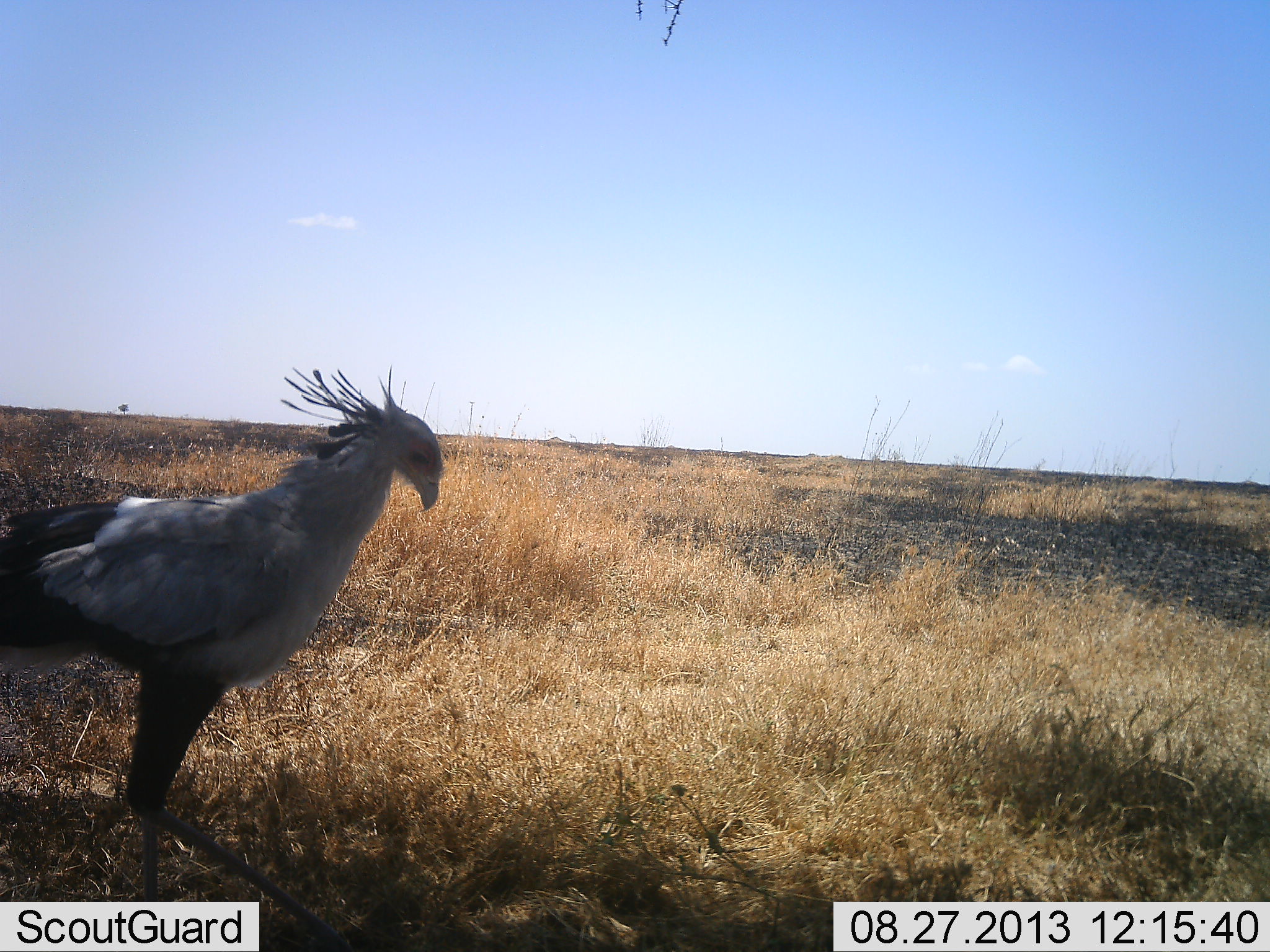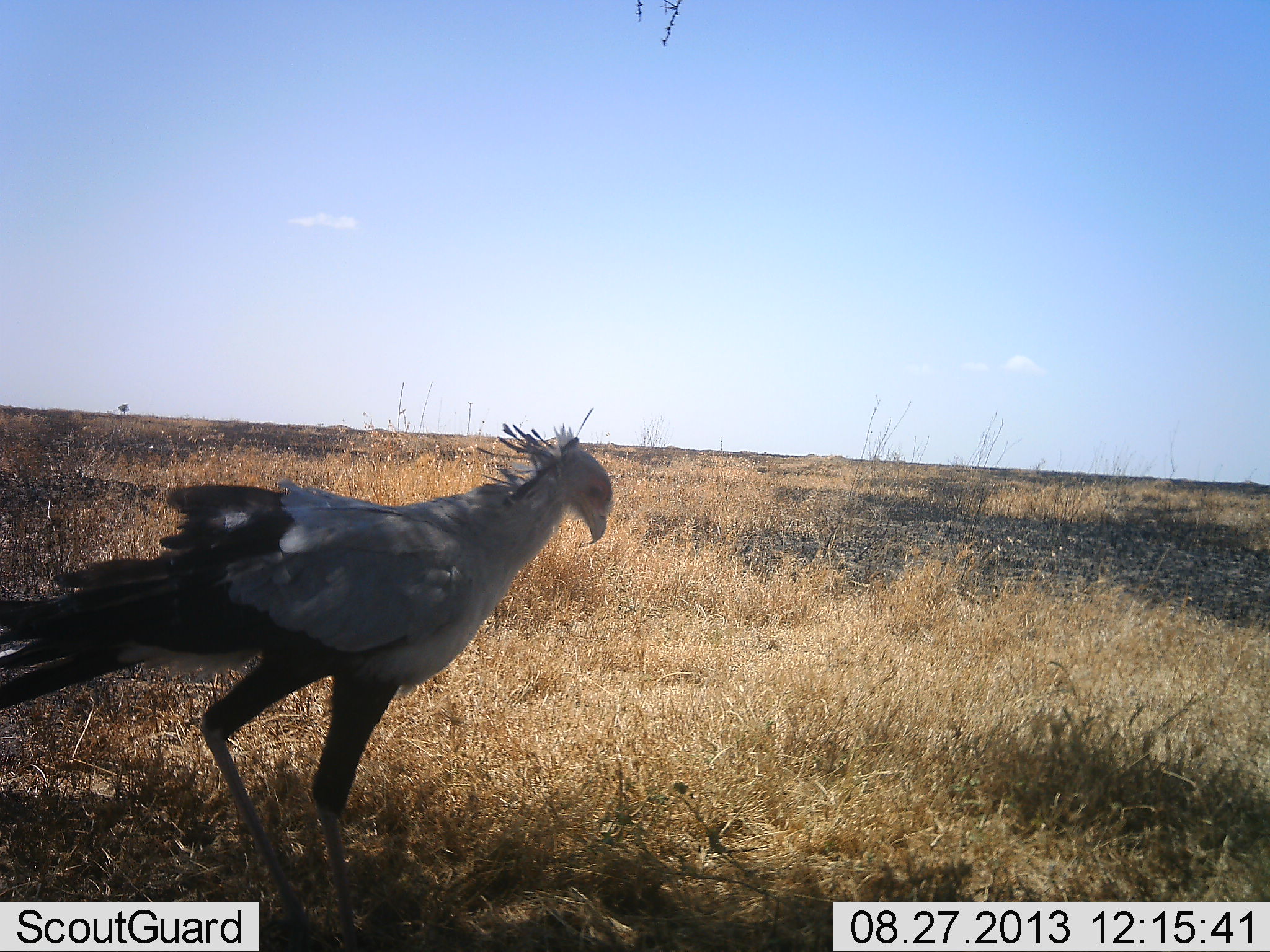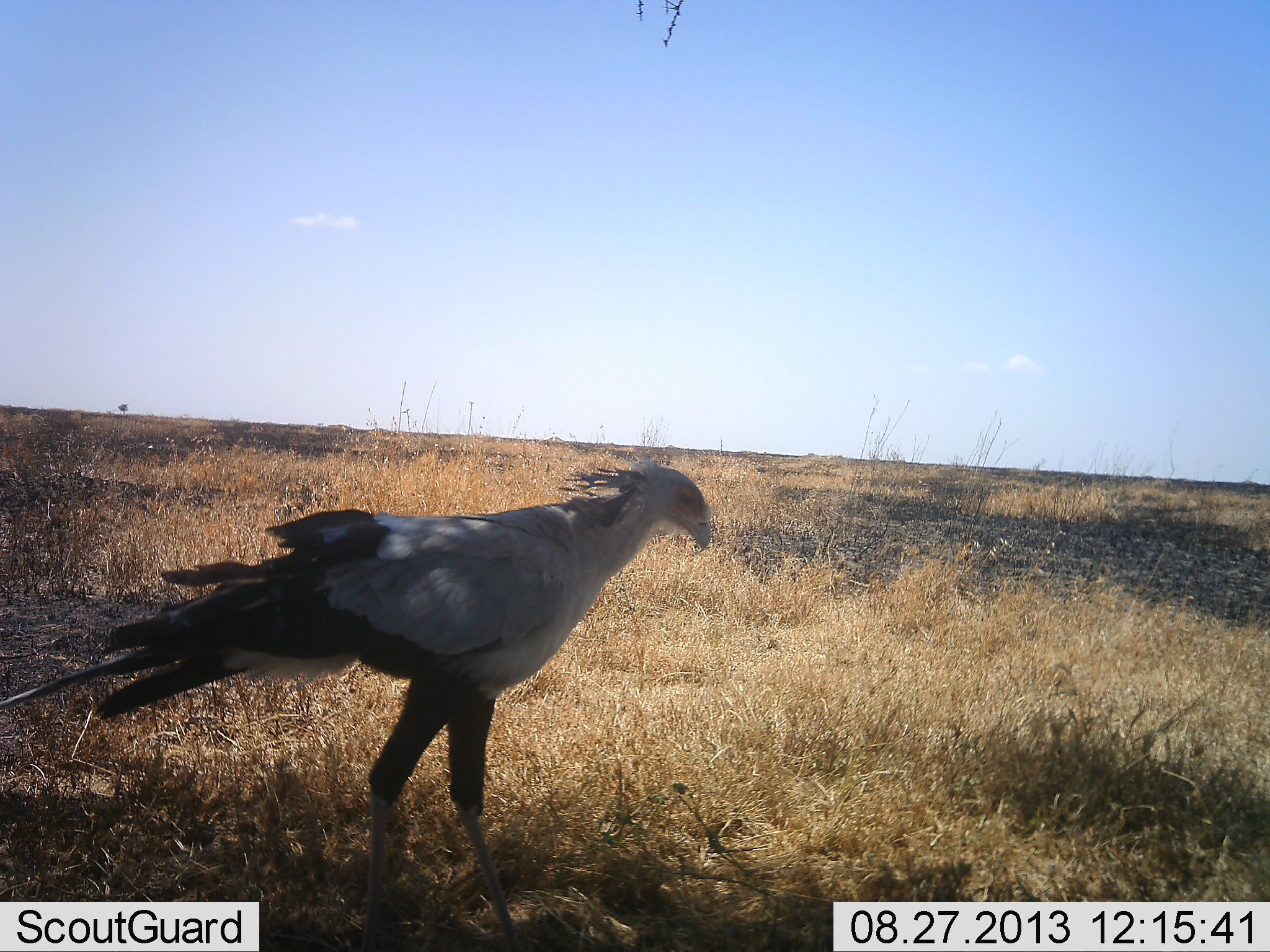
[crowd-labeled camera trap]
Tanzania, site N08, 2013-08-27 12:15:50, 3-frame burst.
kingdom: Animalia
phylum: Chordata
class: Aves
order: Accipitriformes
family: Sagittariidae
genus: Sagittarius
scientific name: Sagittarius serpentarius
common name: secretary bird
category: secretarybird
Secretarybird (secretary bird) (Sagittarius serpentarius), count 1. Behavior (volunteer vote fractions): standing 19%, resting 0%, moving 88%, interacting 0%. Young present (vote fraction): 0%. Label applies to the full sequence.